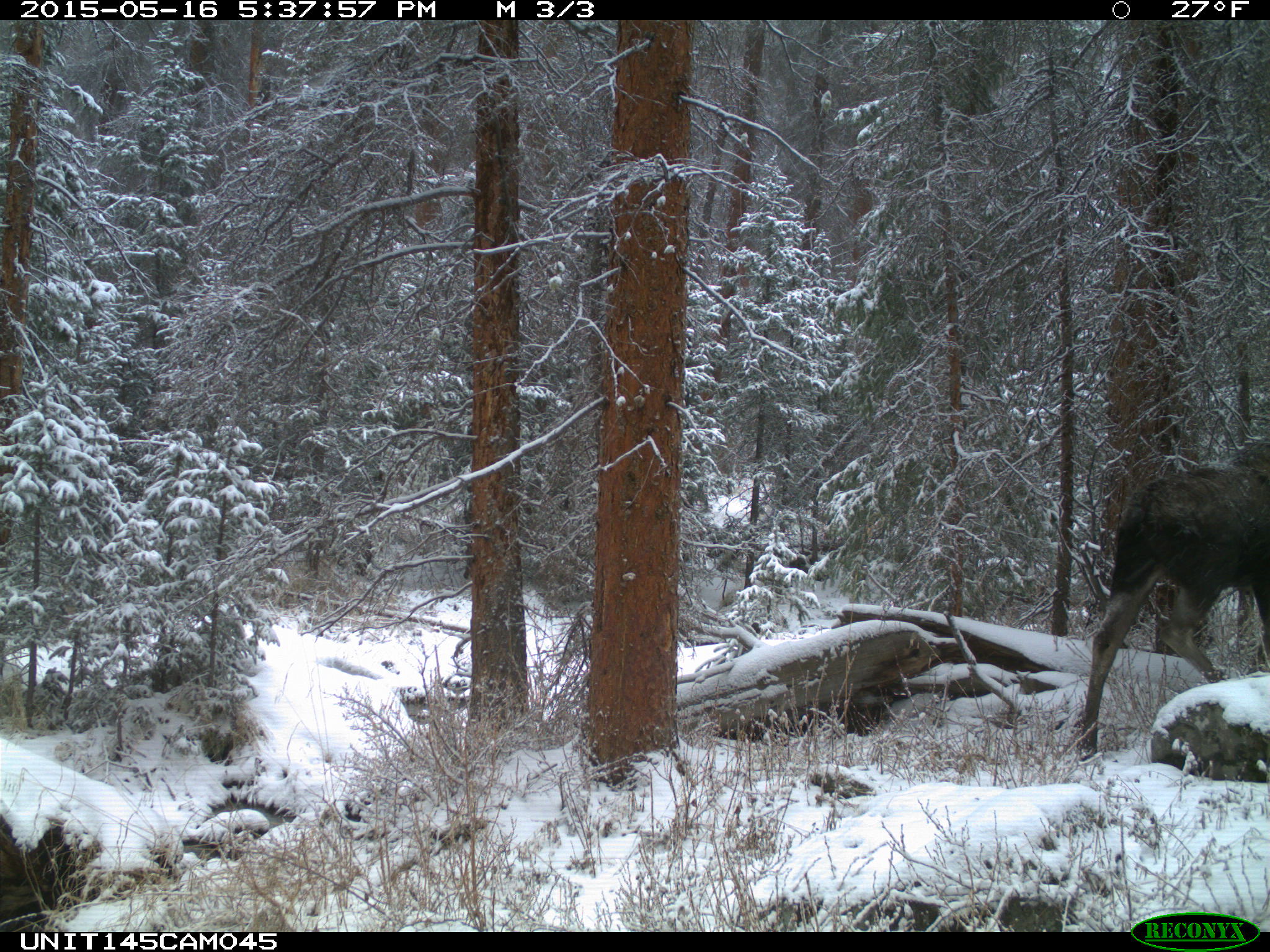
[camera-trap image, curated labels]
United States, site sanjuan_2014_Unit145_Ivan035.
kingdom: Animalia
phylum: Chordata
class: Mammalia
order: Artiodactyla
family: Cervidae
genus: Alces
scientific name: Alces alces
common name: moose